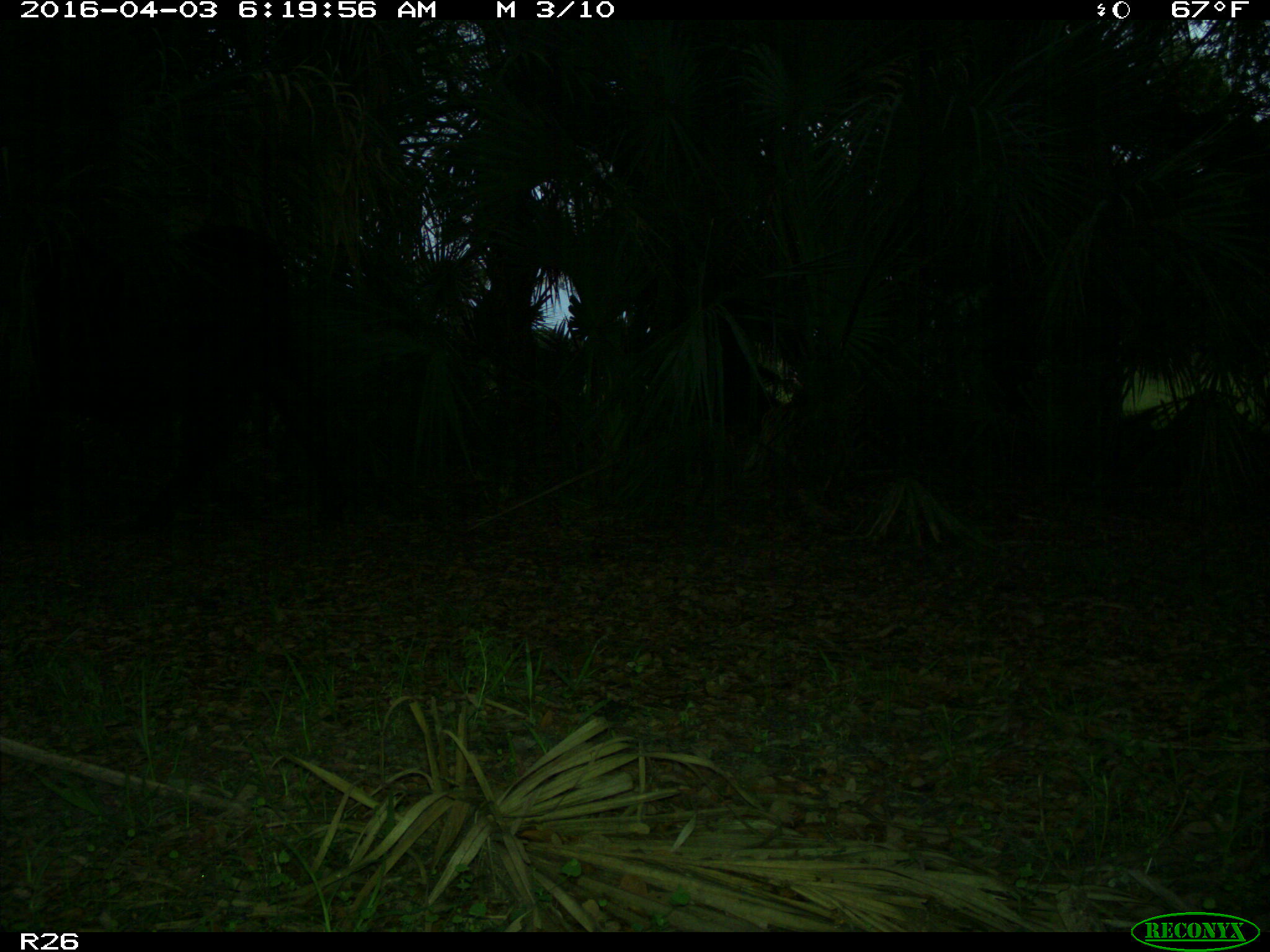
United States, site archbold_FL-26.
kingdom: Animalia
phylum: Chordata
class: Mammalia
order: Artiodactyla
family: Bovidae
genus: Bos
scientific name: Bos taurus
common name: domestic cow